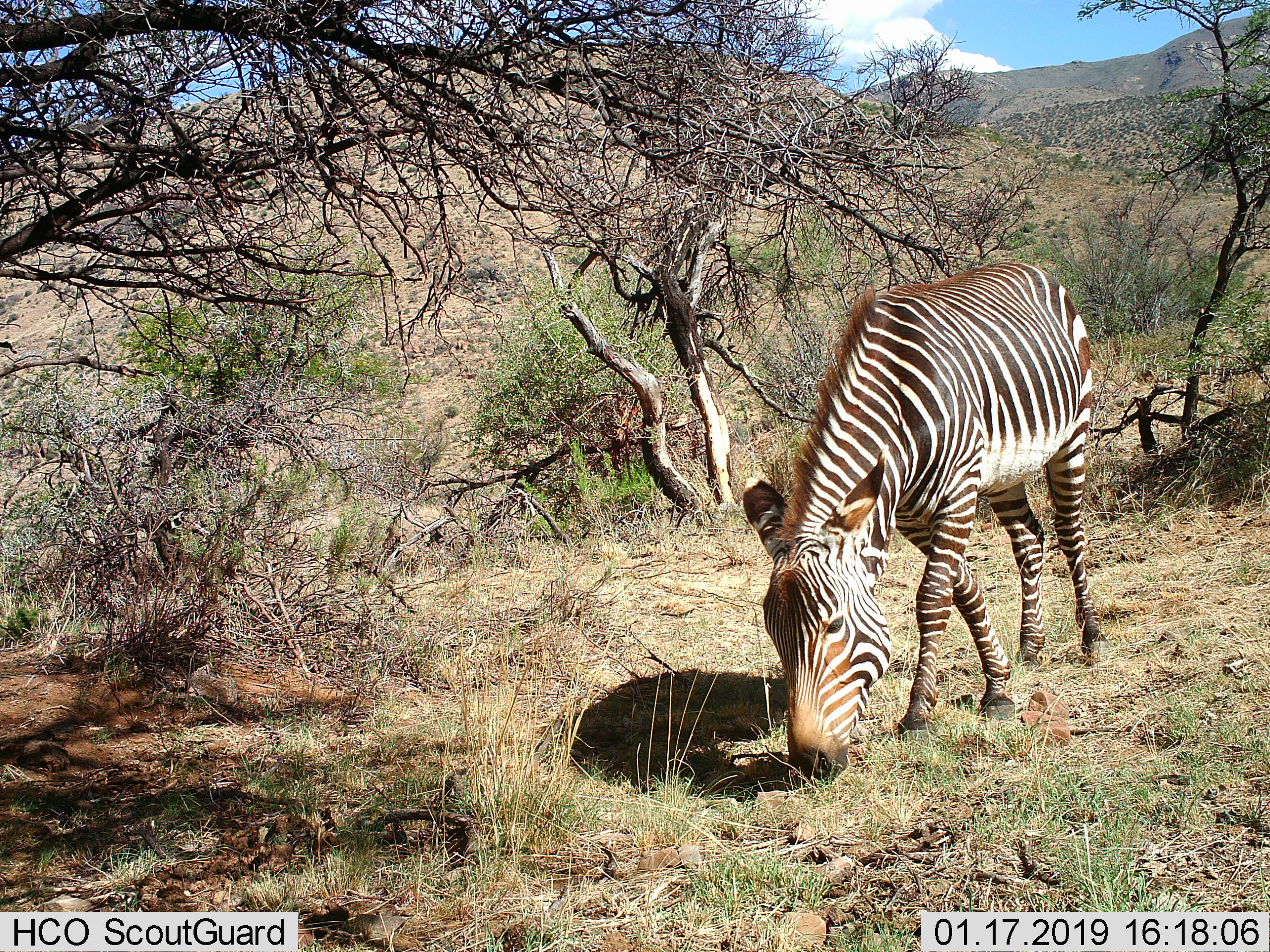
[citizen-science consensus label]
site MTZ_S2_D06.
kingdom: Animalia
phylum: Chordata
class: Mammalia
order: Perissodactyla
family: Equidae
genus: Equus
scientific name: Equus zebra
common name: mountain zebra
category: zebramountain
Zebramountain (mountain zebra) (Equus zebra), count 1. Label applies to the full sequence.